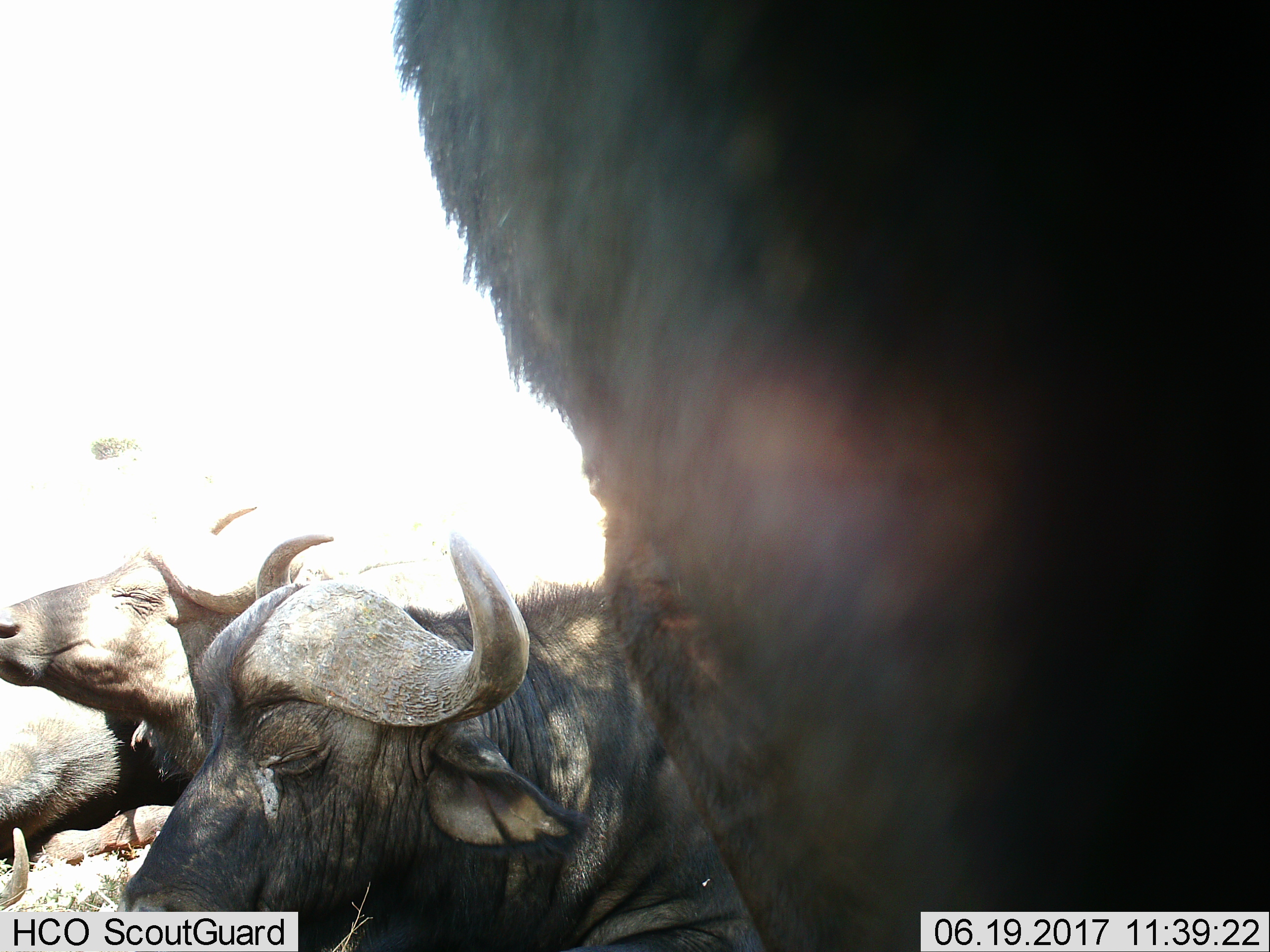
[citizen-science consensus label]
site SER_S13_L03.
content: unidentified animal